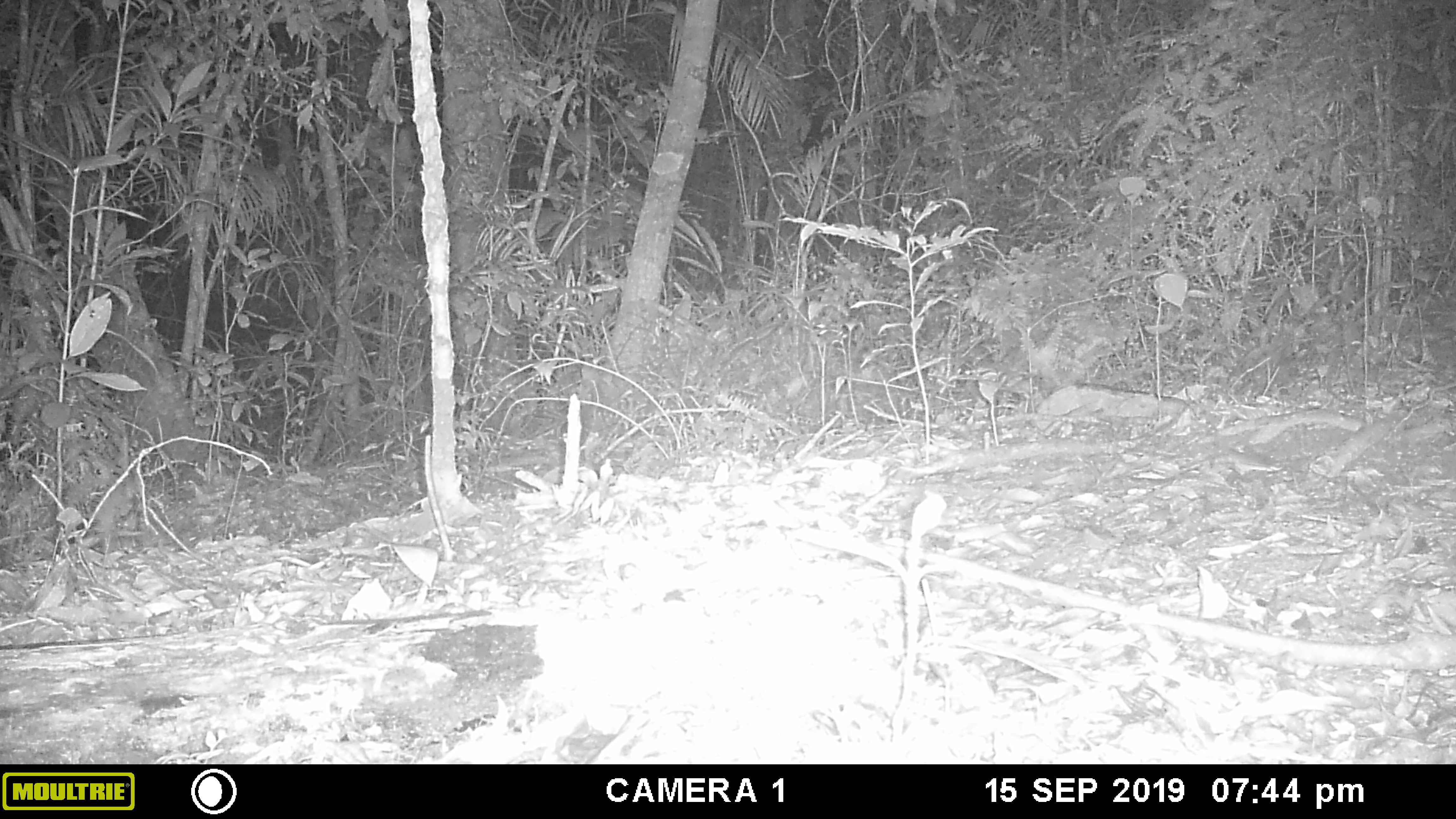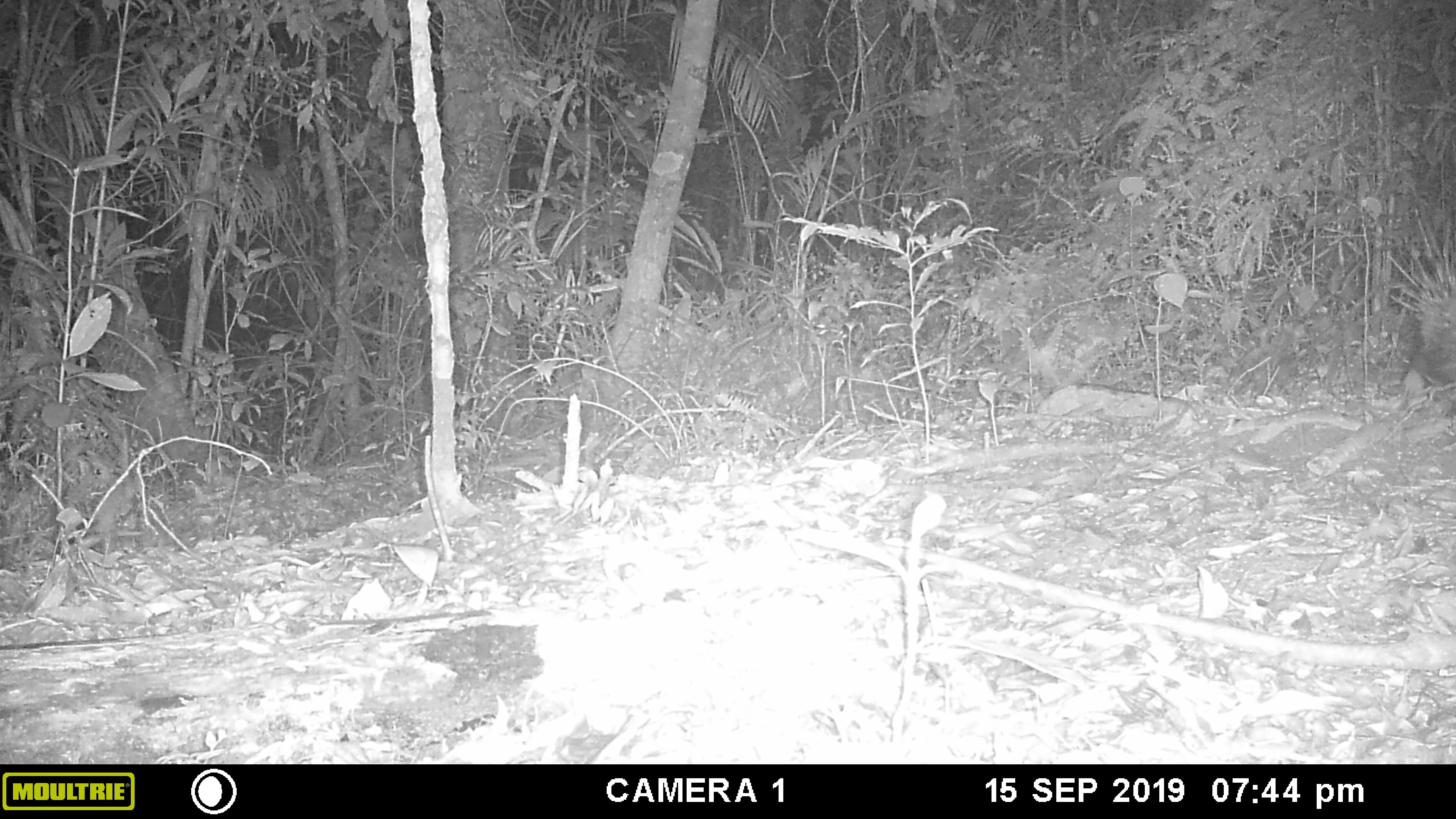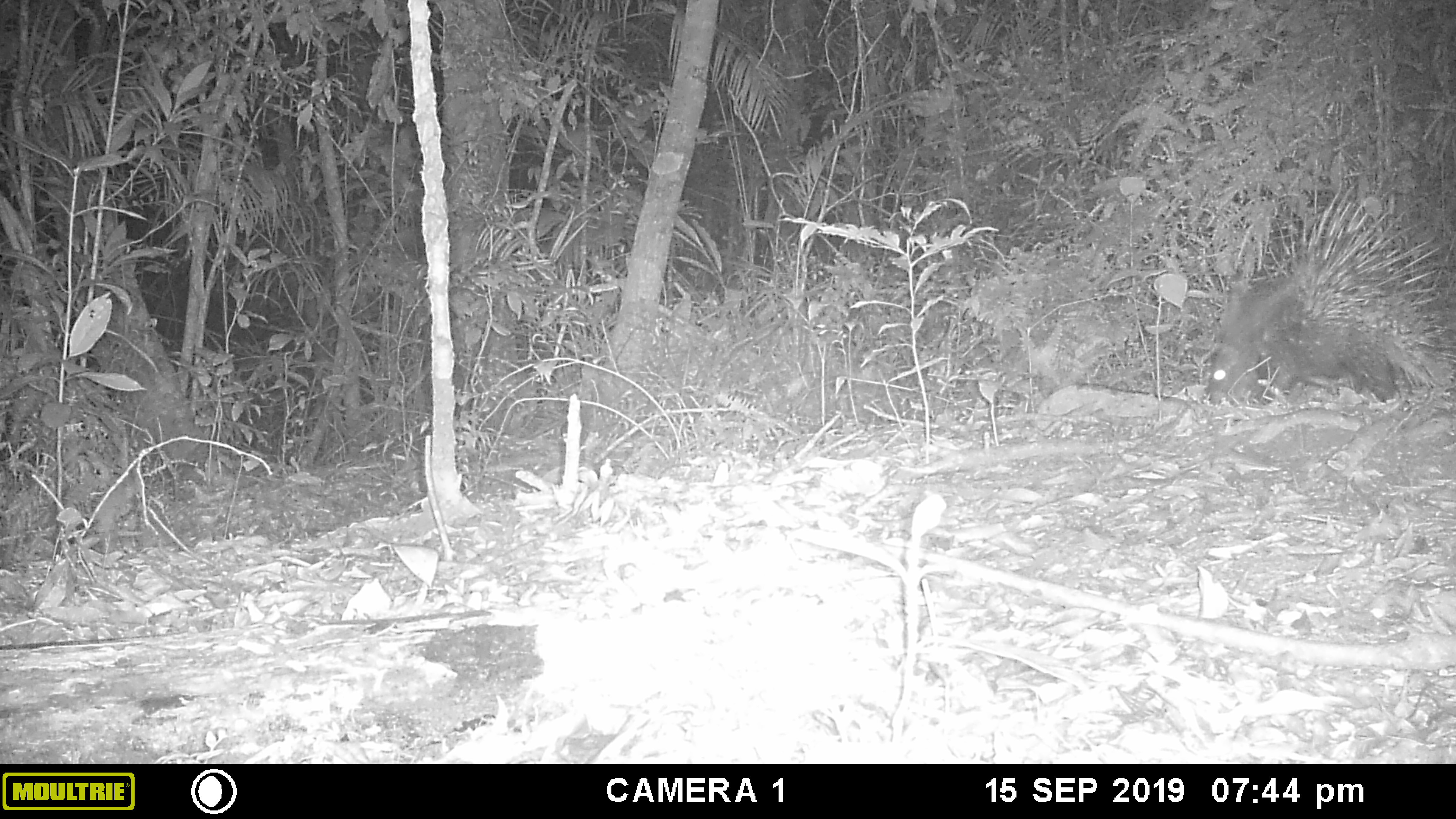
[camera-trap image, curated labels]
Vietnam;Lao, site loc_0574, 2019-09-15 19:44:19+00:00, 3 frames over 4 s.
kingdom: Animalia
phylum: Chordata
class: Mammalia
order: Rodentia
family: Hystricidae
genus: Hystrix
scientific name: Hystrix brachyura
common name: malayan porcupine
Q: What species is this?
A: Malayan porcupine (Hystrix brachyura).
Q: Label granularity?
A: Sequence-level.